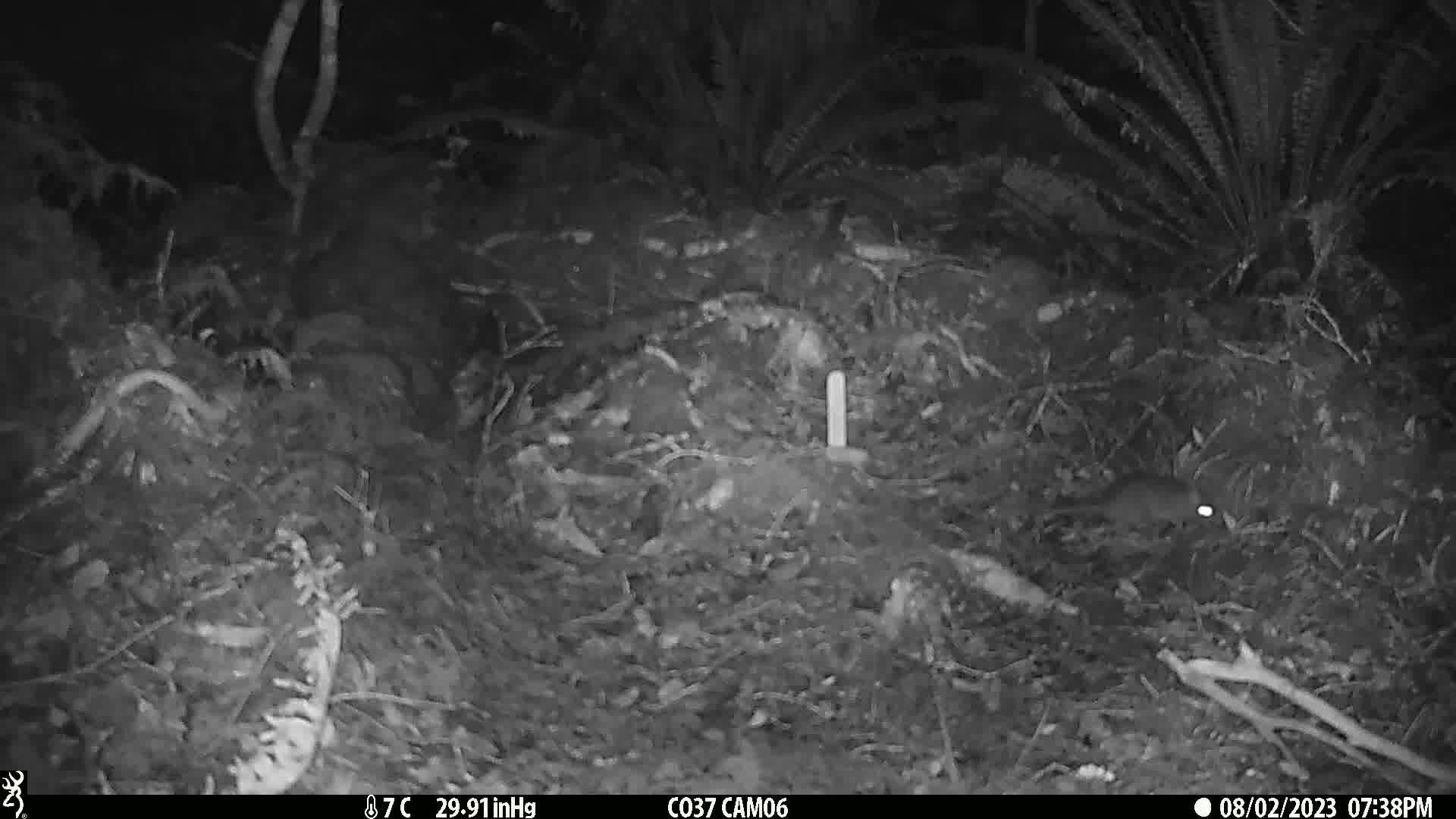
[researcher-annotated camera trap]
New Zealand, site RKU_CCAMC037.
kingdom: Animalia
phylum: Chordata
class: Mammalia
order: Rodentia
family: Muridae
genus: Rattus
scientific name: Rattus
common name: rat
Rat (Rattus).